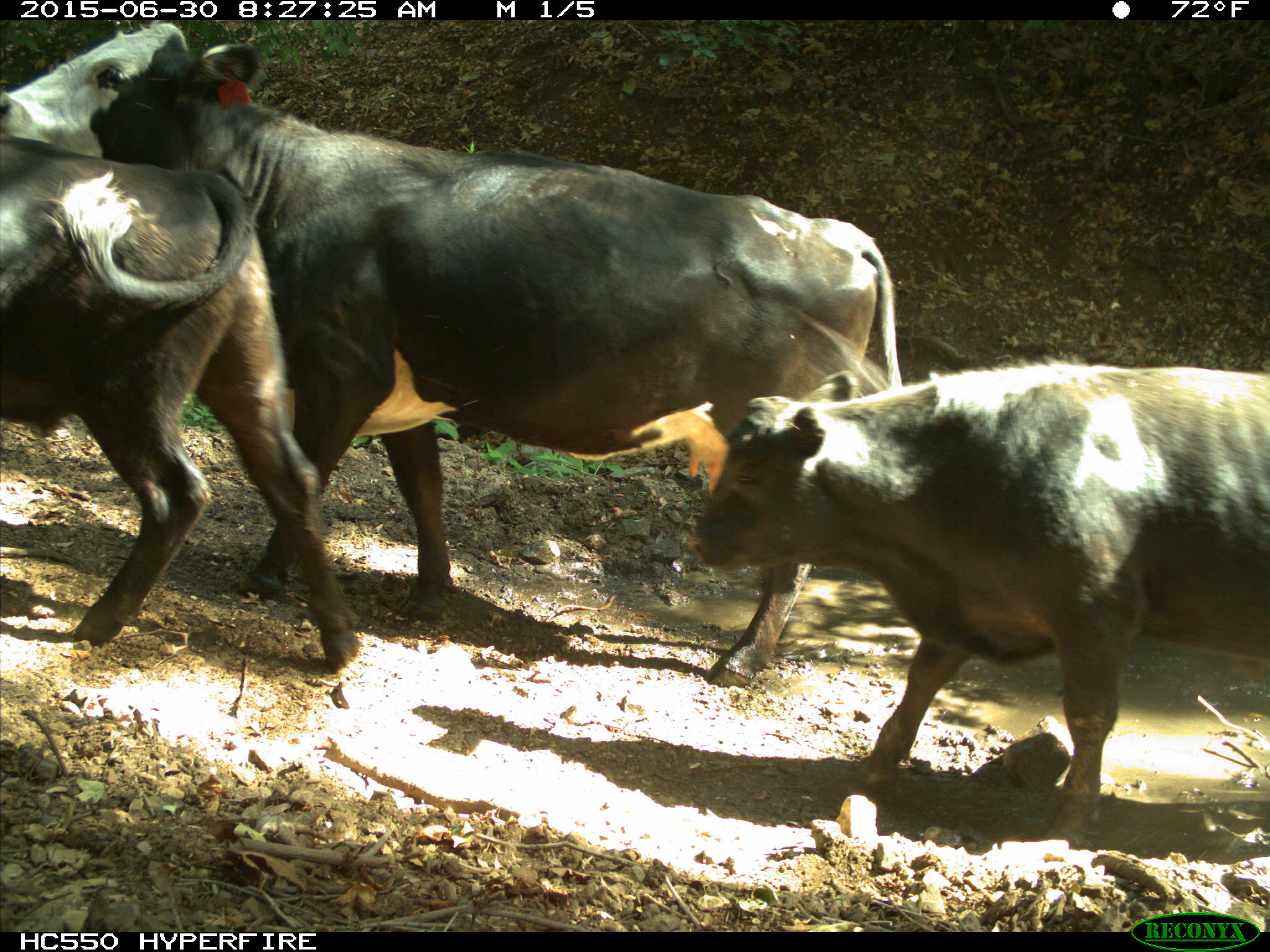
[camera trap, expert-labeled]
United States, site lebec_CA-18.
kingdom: Animalia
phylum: Chordata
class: Mammalia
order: Artiodactyla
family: Bovidae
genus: Bos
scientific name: Bos taurus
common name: domestic cow